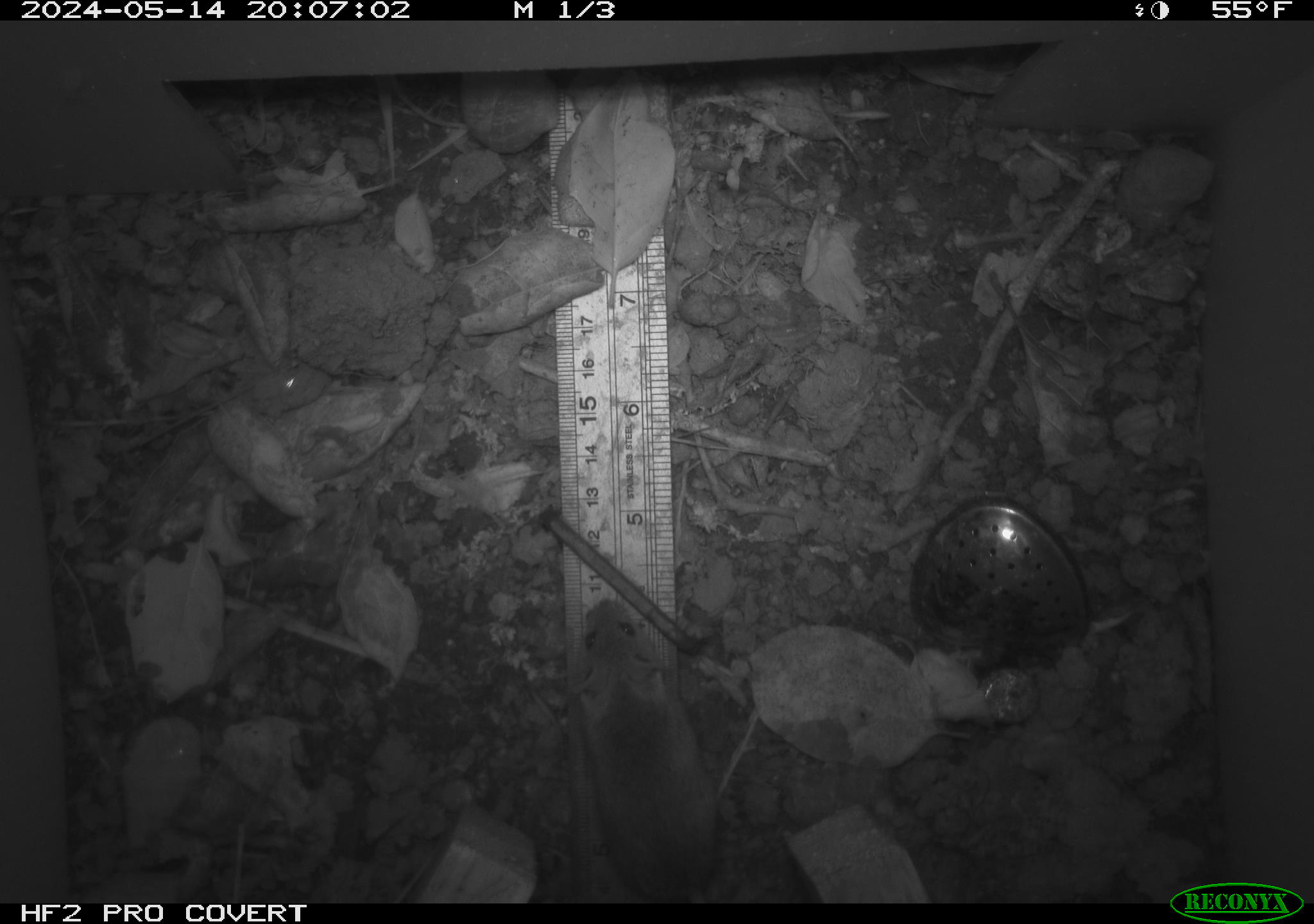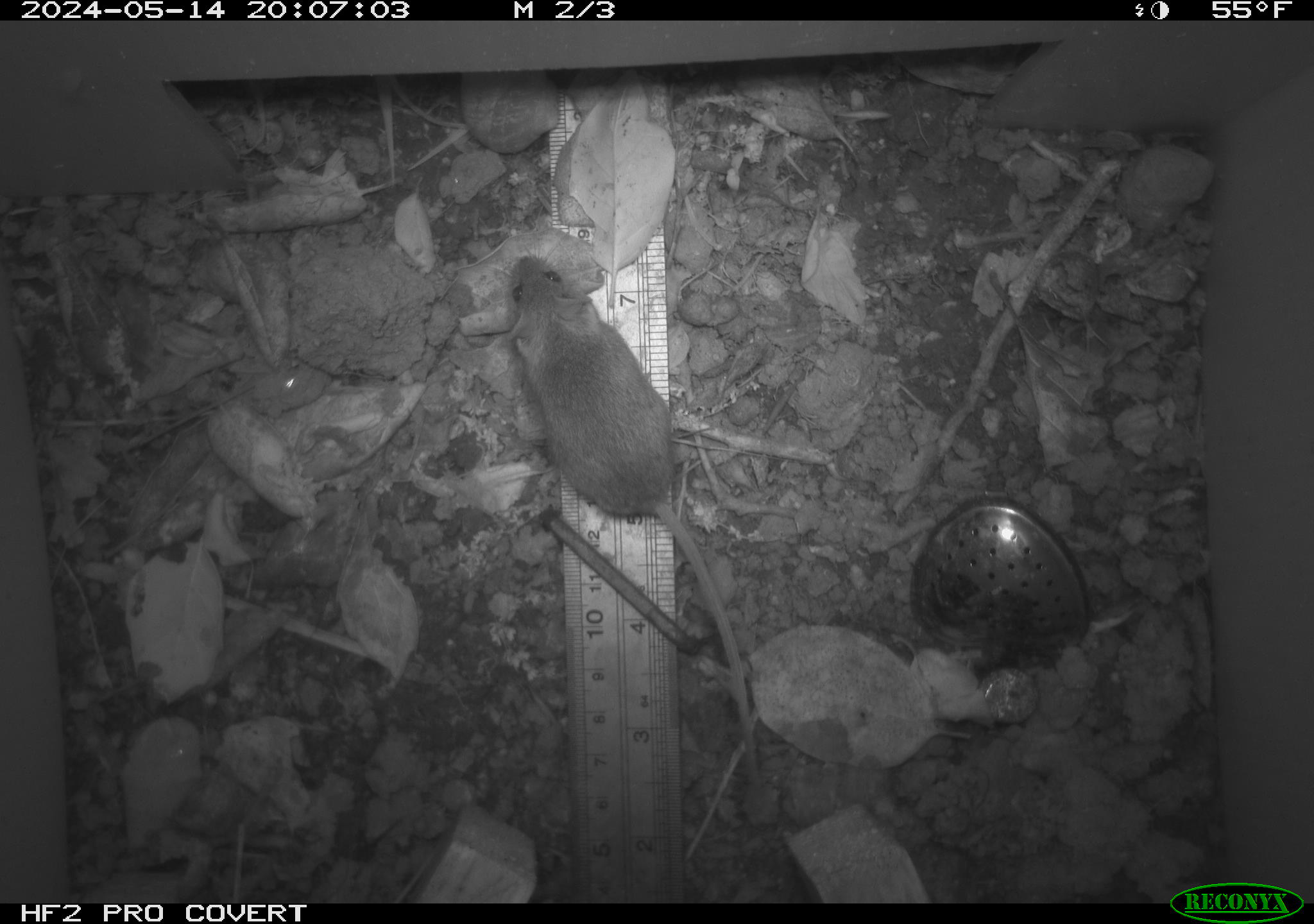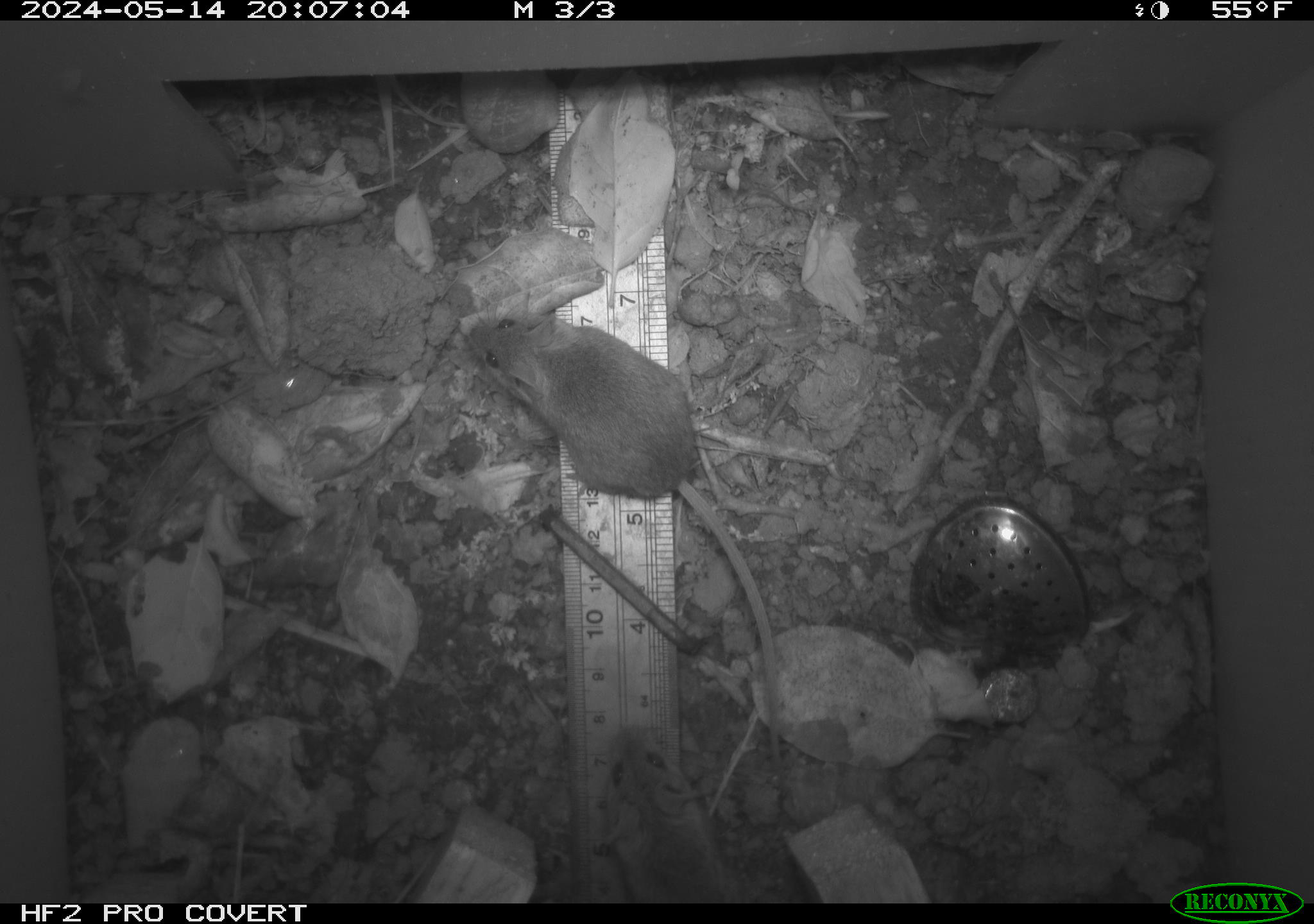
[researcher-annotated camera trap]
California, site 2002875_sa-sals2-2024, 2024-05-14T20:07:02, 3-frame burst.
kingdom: Animalia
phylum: Chordata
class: Mammalia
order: Rodentia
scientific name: Rodentia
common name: mouse species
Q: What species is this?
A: Mouse species (Rodentia).